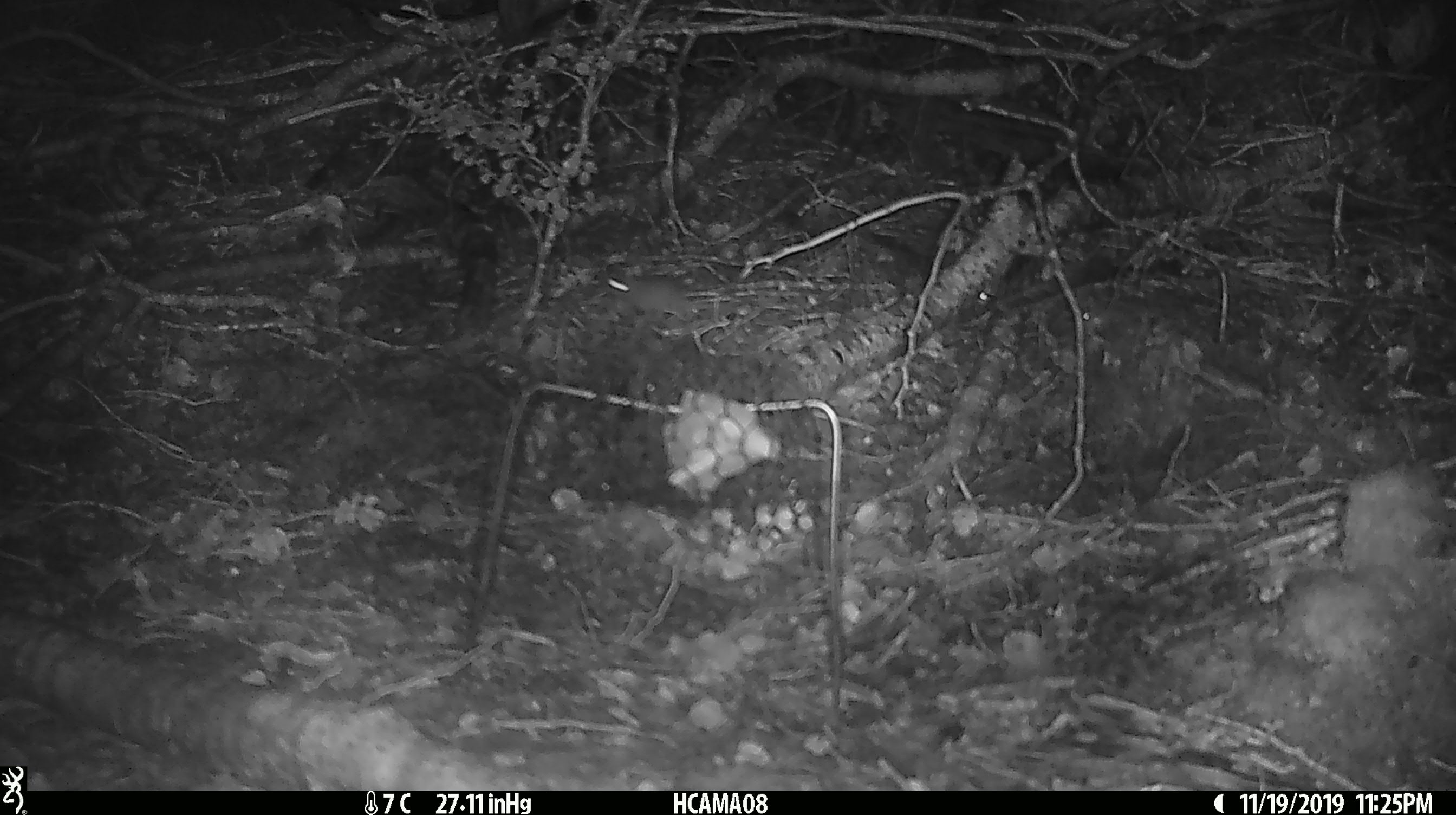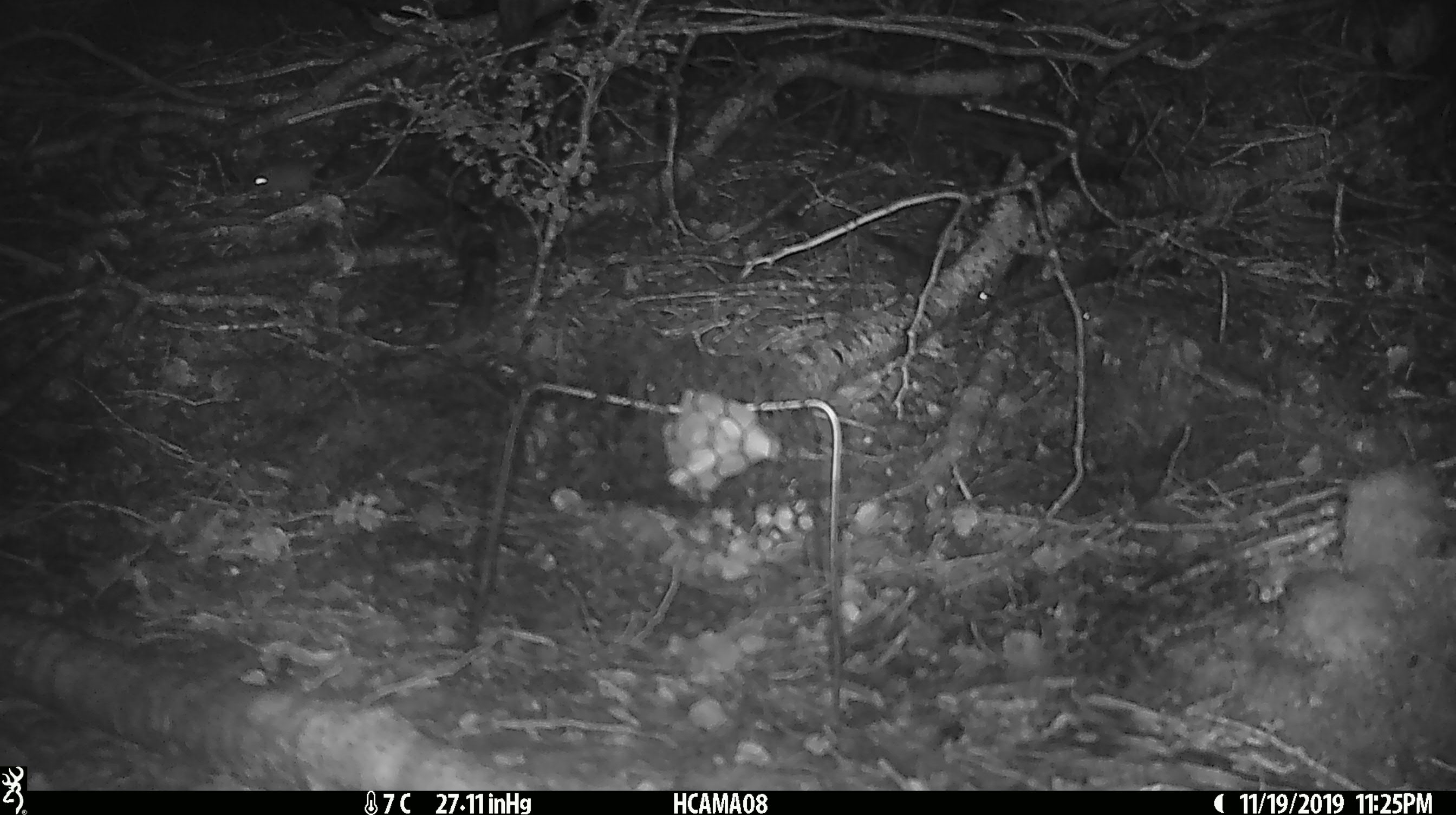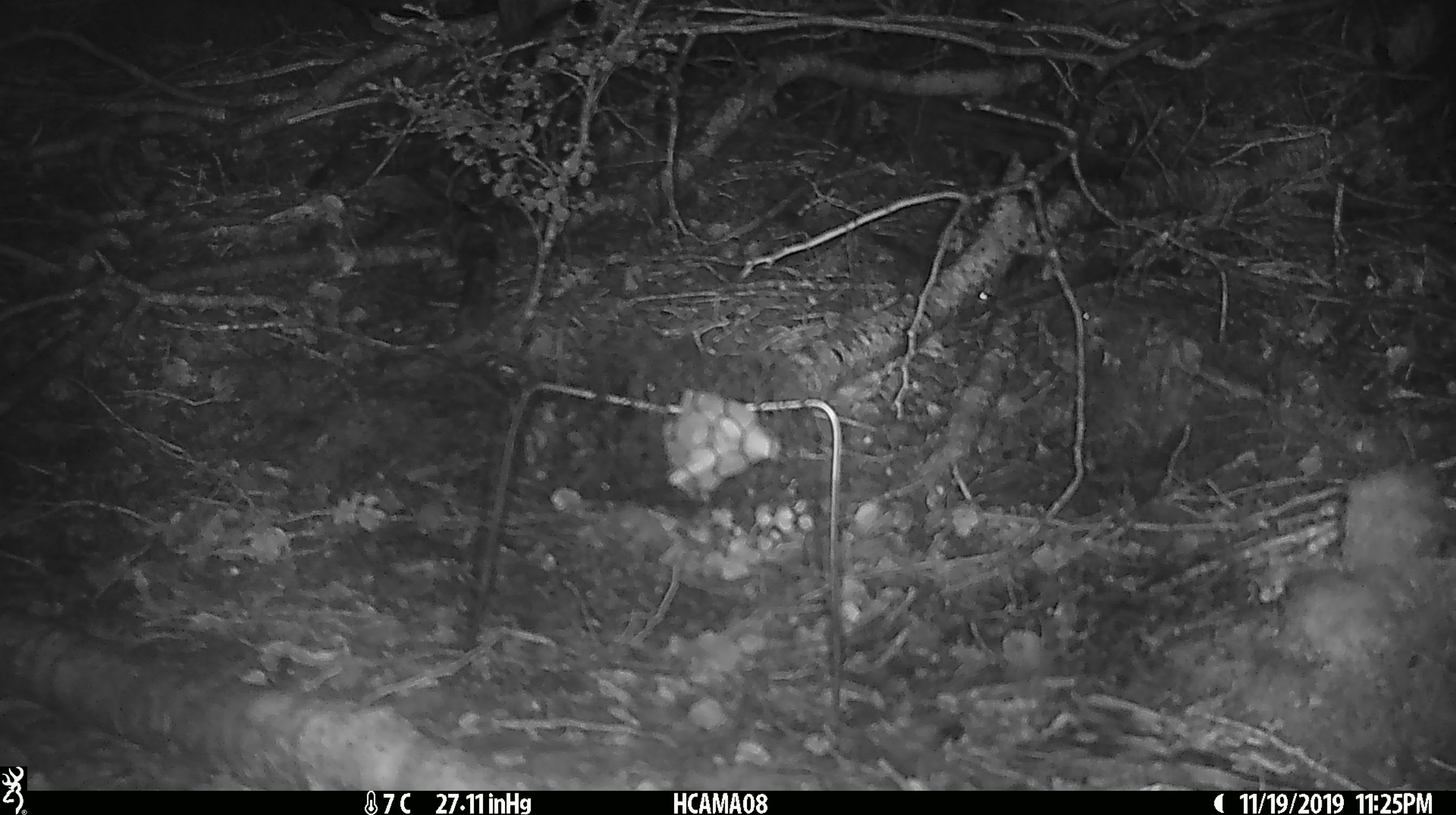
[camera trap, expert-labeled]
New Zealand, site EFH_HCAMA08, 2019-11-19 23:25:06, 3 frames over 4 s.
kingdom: Animalia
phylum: Chordata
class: Mammalia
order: Rodentia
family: Muridae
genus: Mus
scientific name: Mus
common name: mouse